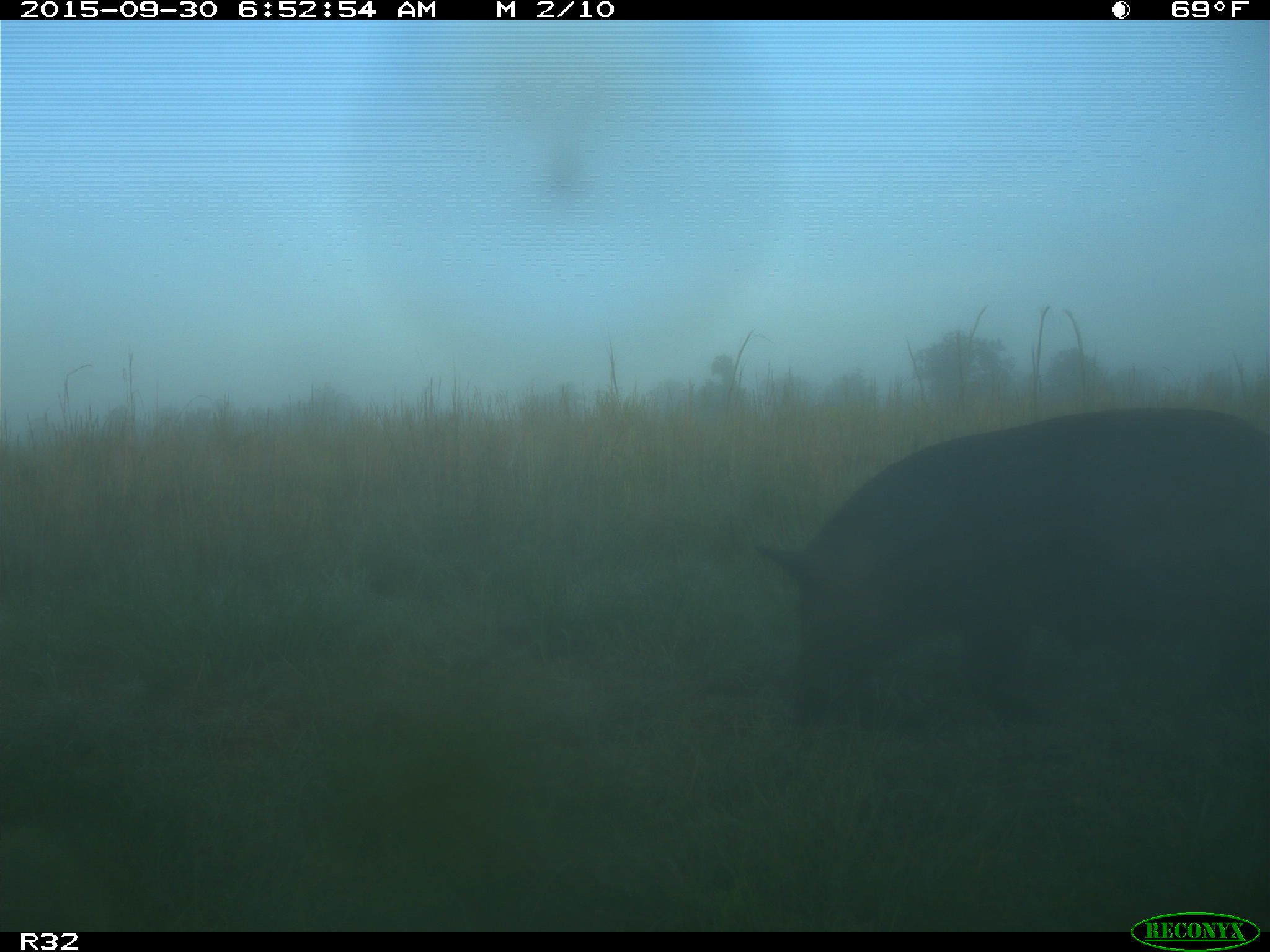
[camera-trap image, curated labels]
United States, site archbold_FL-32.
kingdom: Animalia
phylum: Chordata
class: Mammalia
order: Artiodactyla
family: Suidae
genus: Sus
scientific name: Sus scrofa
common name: wild boar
Sus scrofa (wild boar).